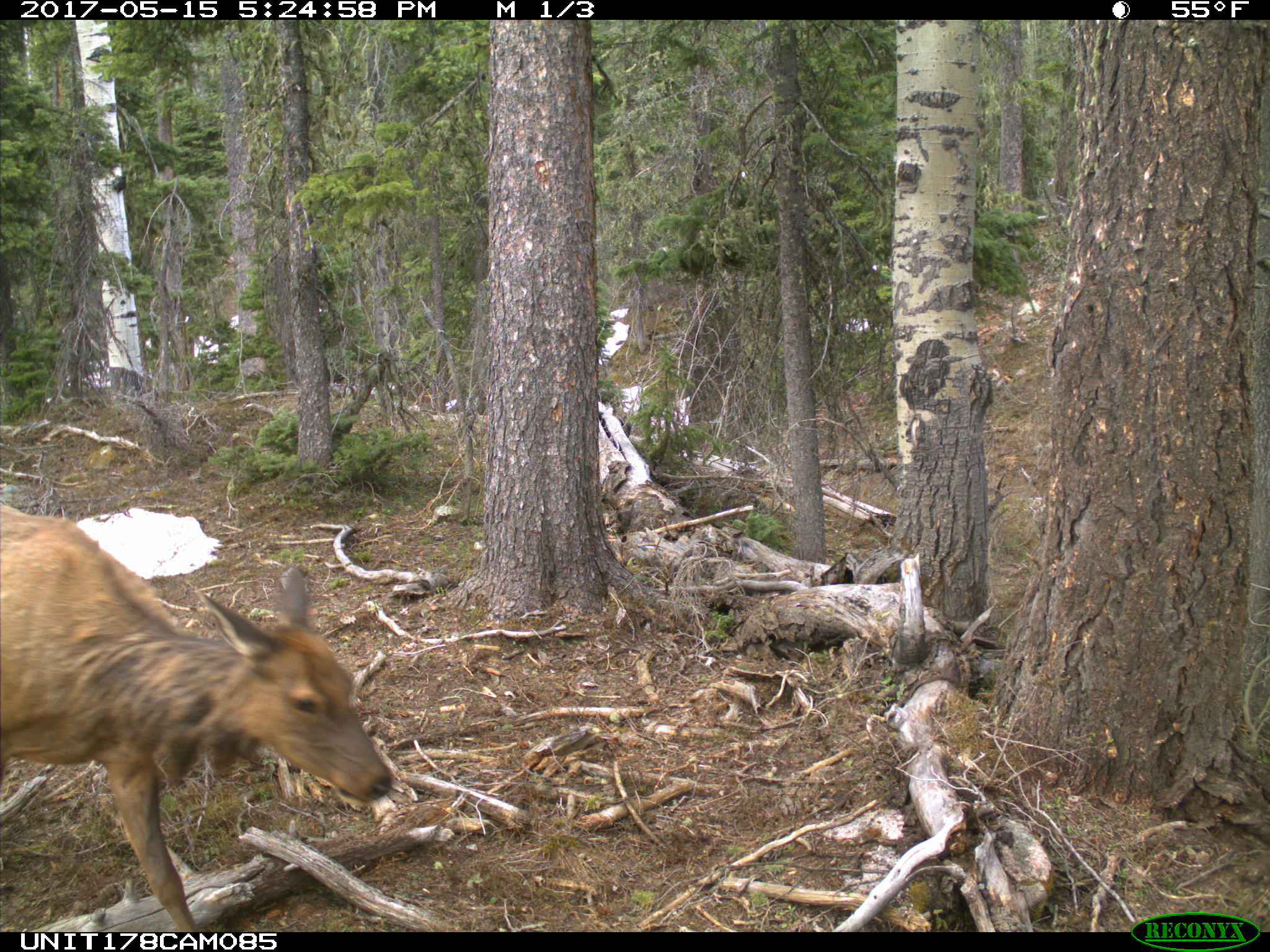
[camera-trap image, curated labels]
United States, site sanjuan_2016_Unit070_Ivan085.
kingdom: Animalia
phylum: Chordata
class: Mammalia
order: Artiodactyla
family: Cervidae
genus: Cervus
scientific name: Cervus elaphus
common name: red deer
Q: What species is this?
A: Cervus elaphus (red deer).